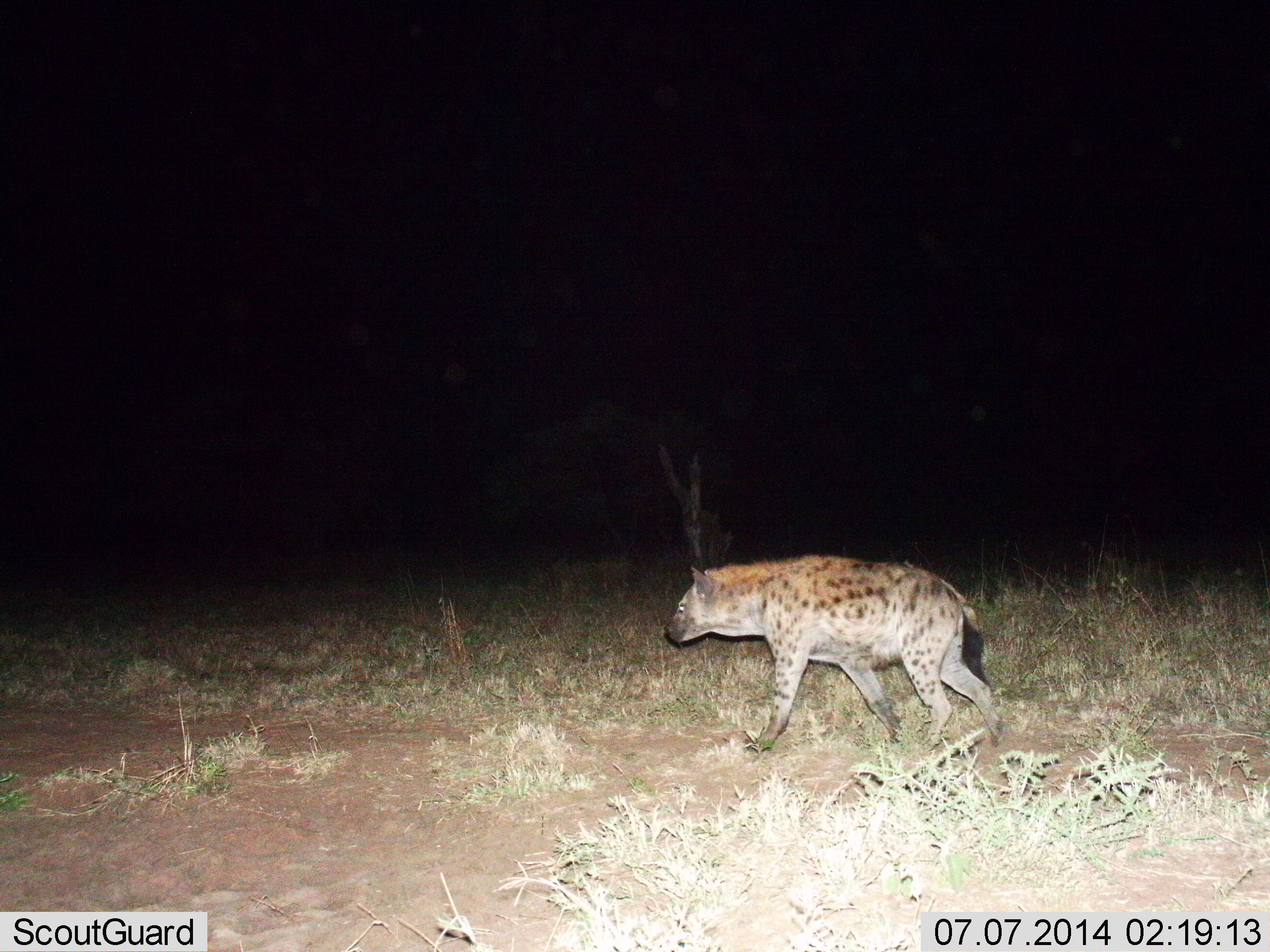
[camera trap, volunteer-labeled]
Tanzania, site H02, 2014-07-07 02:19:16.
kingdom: Animalia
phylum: Chordata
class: Mammalia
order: Carnivora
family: Hyaenidae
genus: Crocuta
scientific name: Crocuta crocuta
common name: spotted hyena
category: hyenaspotted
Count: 1.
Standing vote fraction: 0%.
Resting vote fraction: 0%.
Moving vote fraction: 100%.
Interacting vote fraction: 0%.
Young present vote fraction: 0%.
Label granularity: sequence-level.